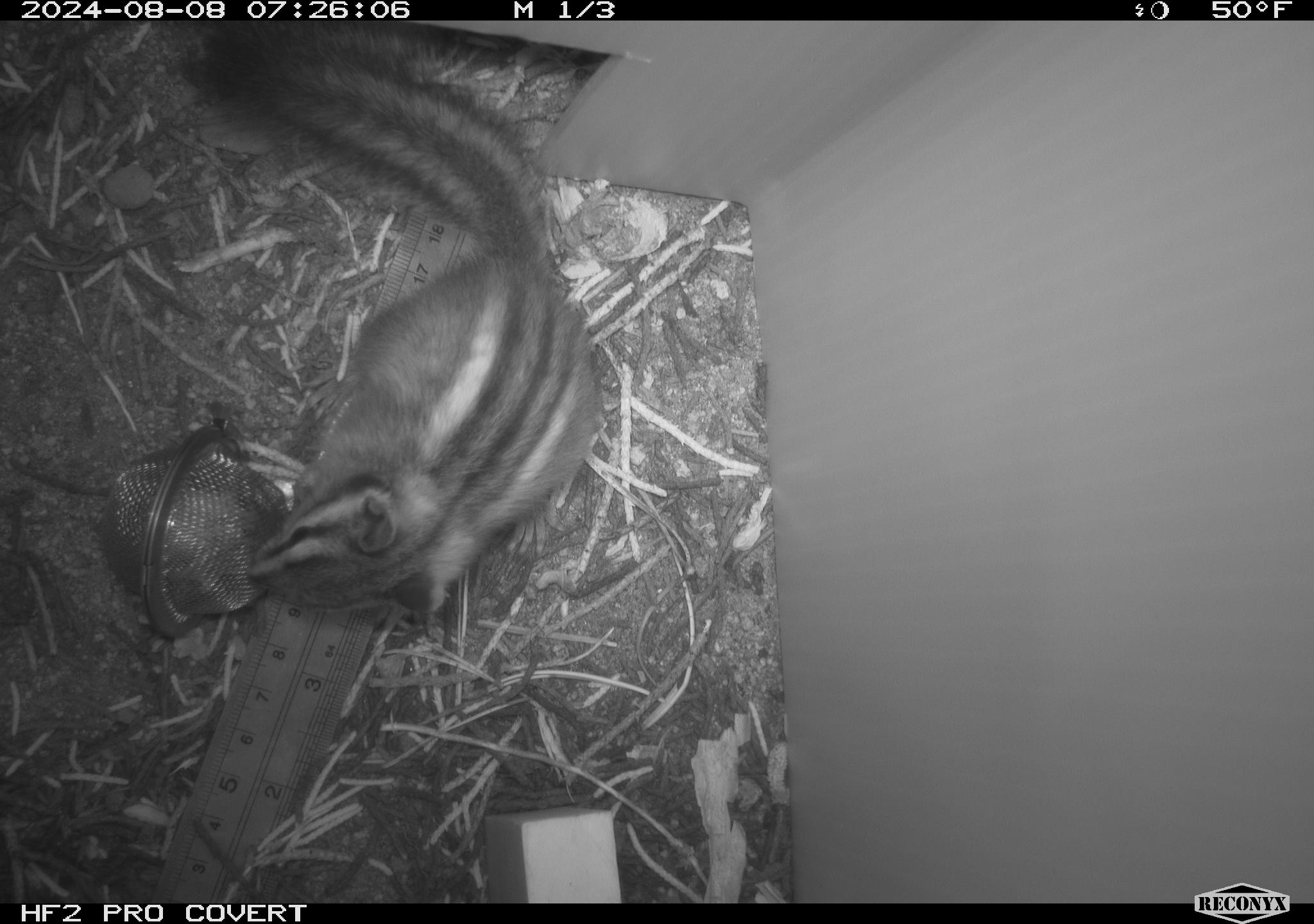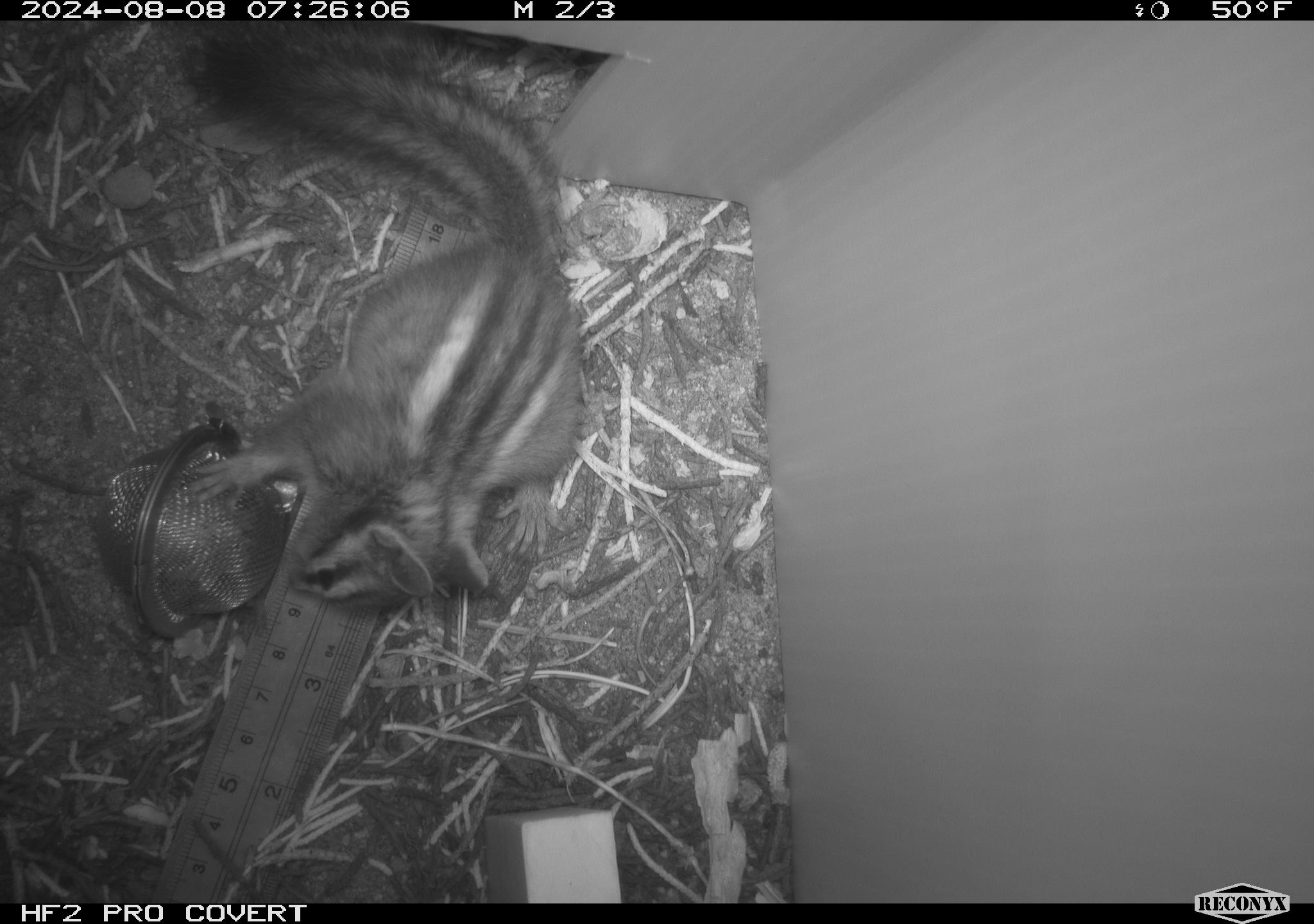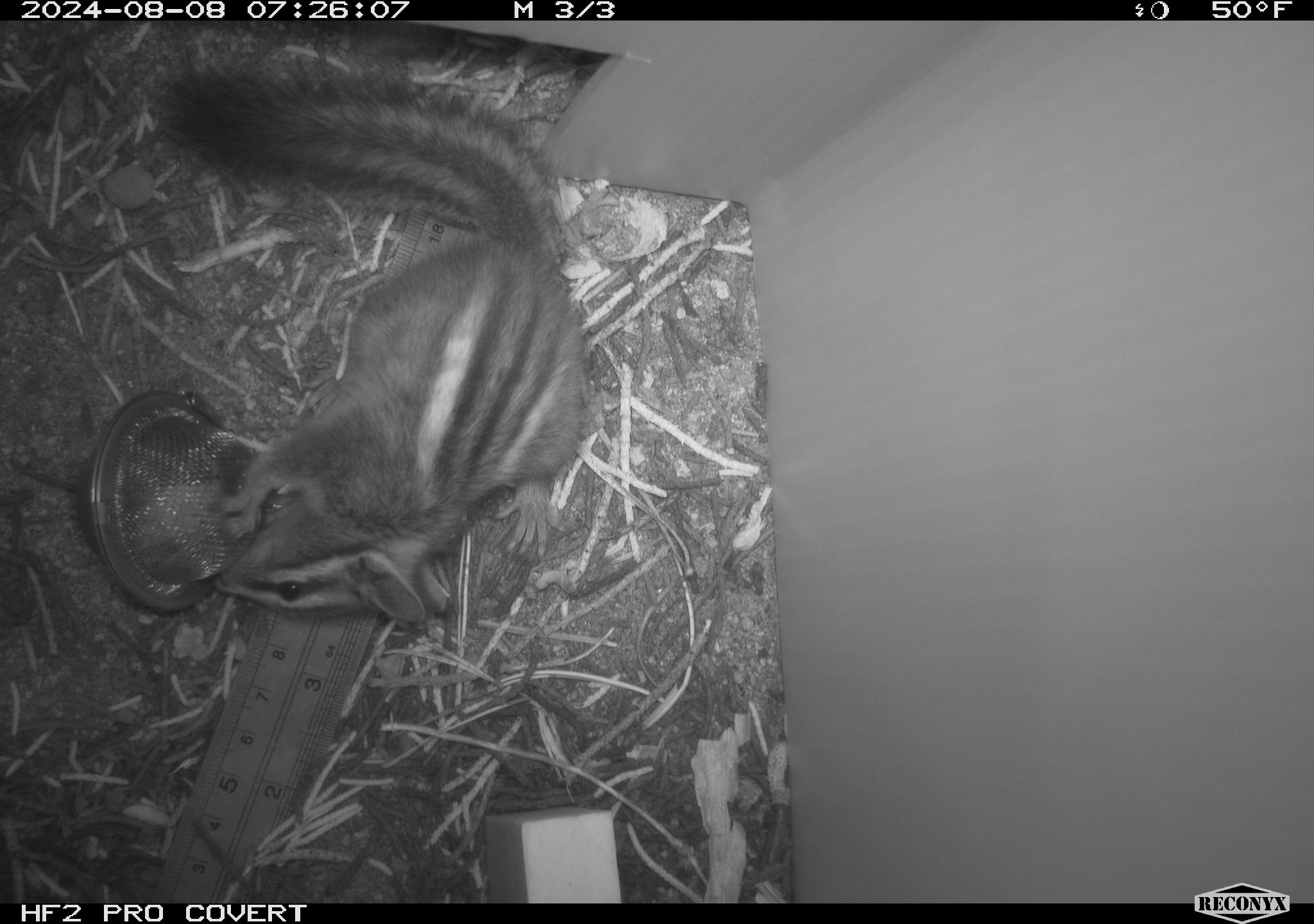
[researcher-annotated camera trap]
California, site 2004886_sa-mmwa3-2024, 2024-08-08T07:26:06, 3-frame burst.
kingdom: Animalia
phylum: Chordata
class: Mammalia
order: Rodentia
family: Sciuridae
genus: Neotamias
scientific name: Neotamias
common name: western chipmunks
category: neotamias species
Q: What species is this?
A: Neotamias species (western chipmunks) (Neotamias).